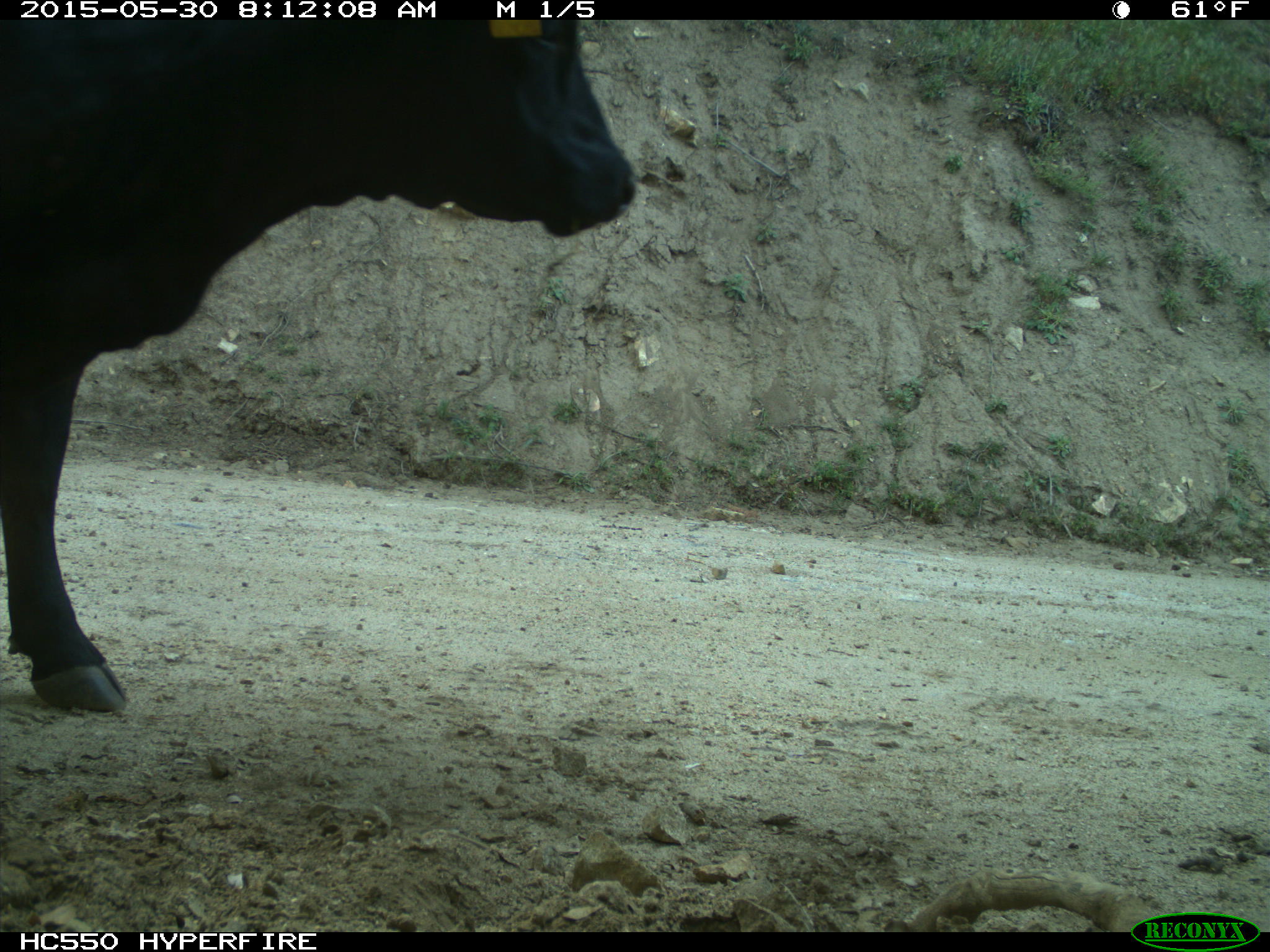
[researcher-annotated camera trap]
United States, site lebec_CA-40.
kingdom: Animalia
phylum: Chordata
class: Mammalia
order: Artiodactyla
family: Bovidae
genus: Bos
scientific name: Bos taurus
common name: domestic cow